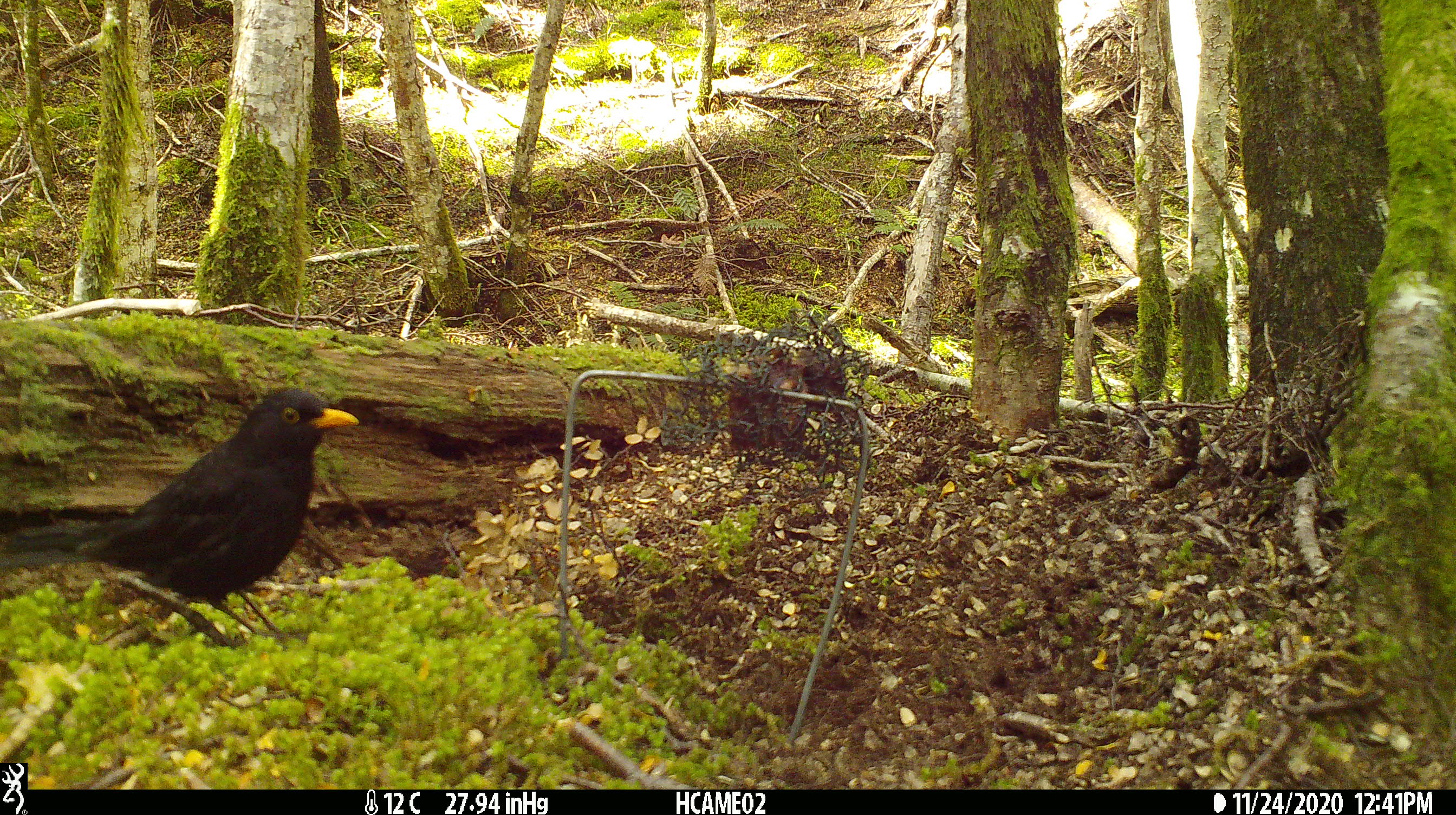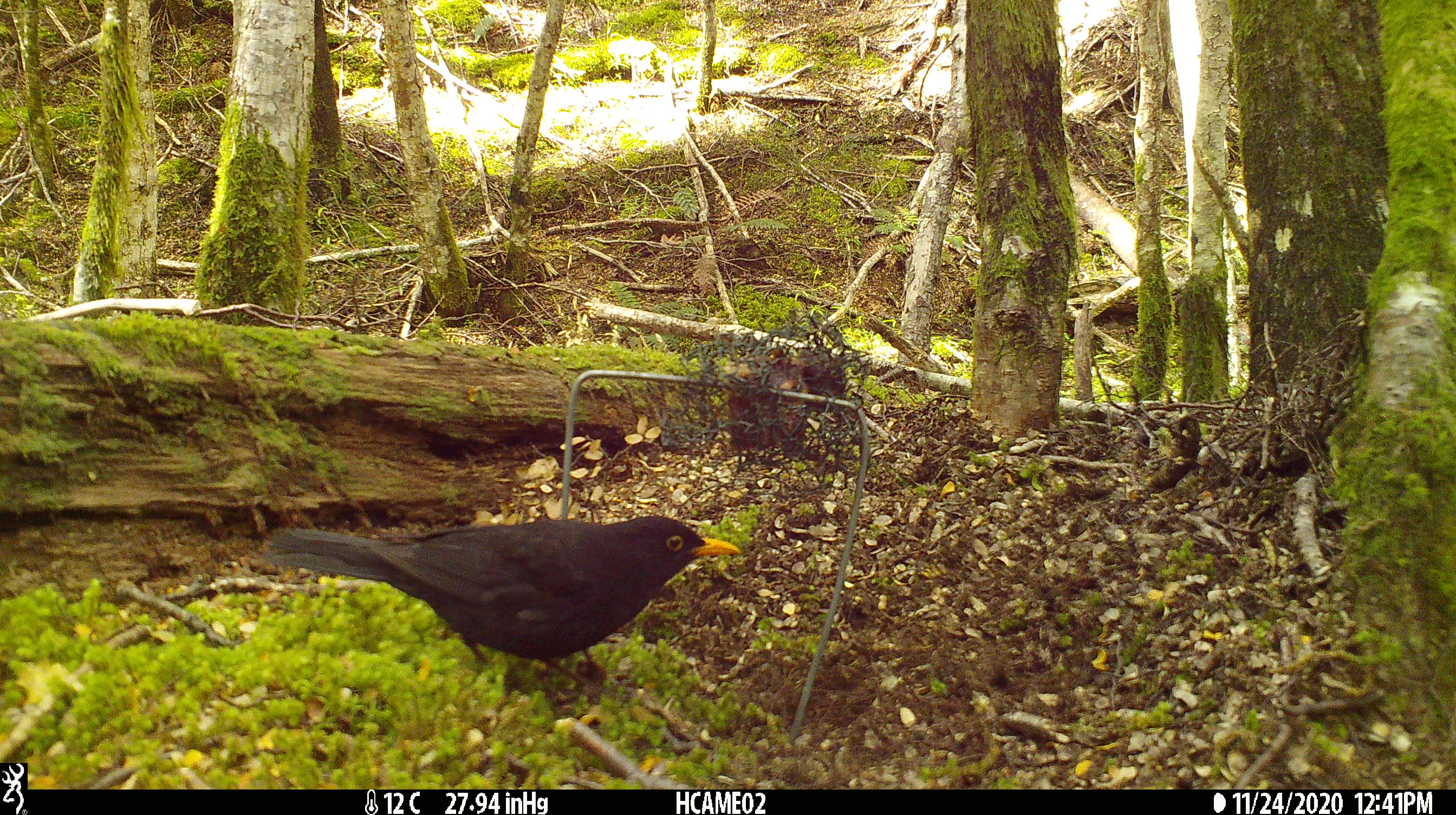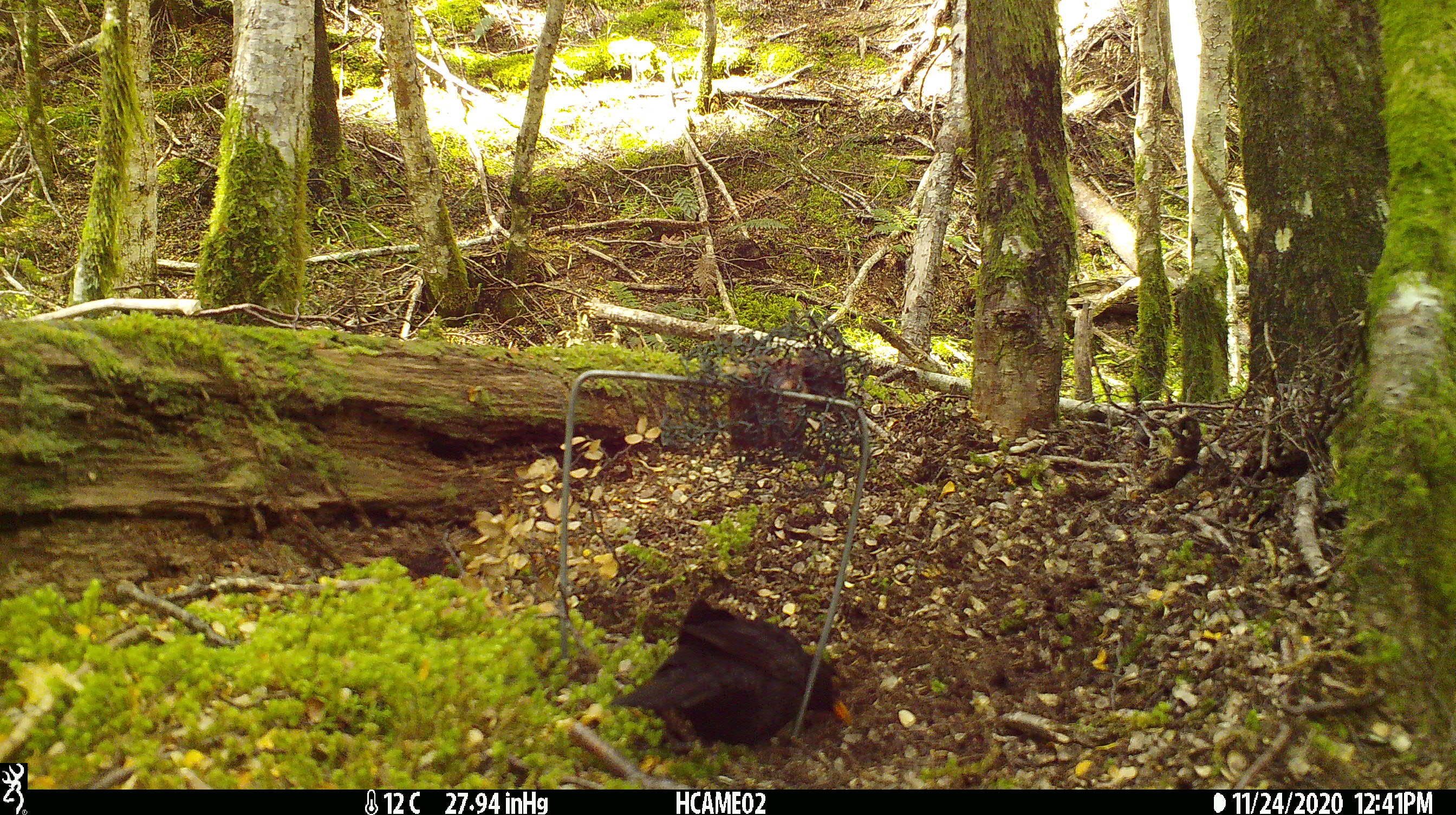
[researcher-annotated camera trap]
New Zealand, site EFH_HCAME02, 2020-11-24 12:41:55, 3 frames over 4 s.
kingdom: Animalia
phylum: Chordata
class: Aves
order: Passeriformes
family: Turdidae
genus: Turdus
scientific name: Turdus merula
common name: eurasian blackbird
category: blackbird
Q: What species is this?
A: Blackbird (eurasian blackbird) (Turdus merula).